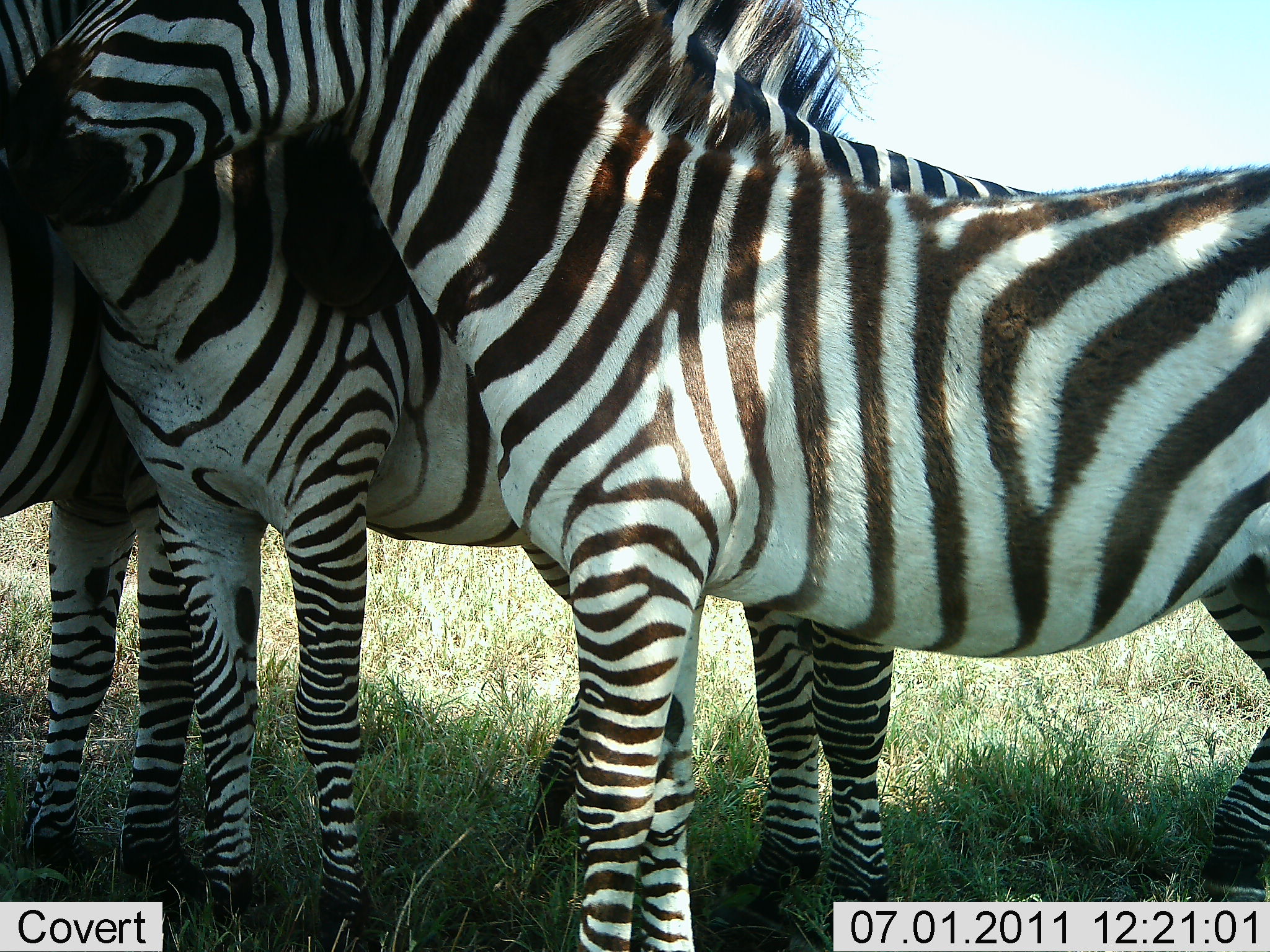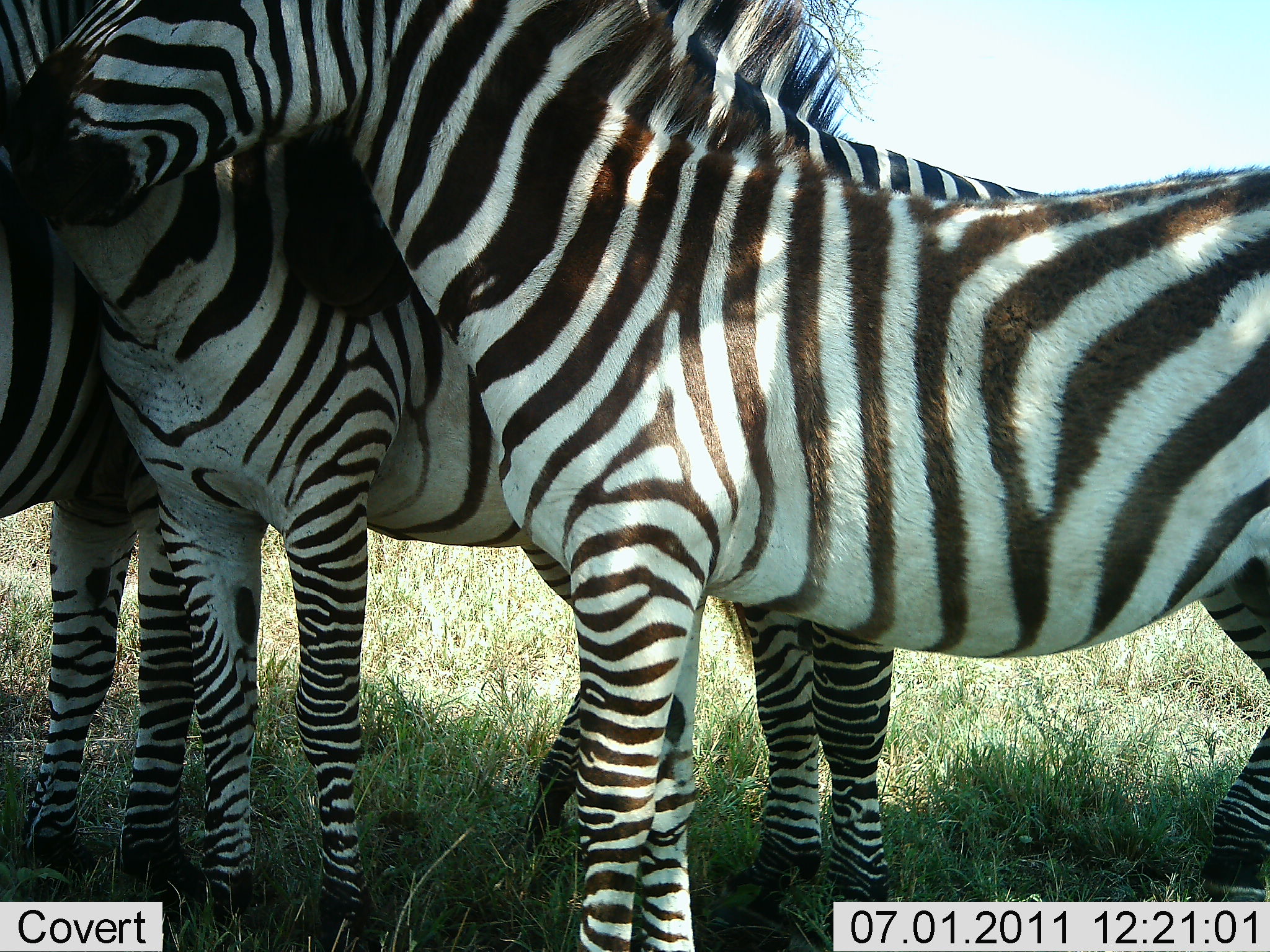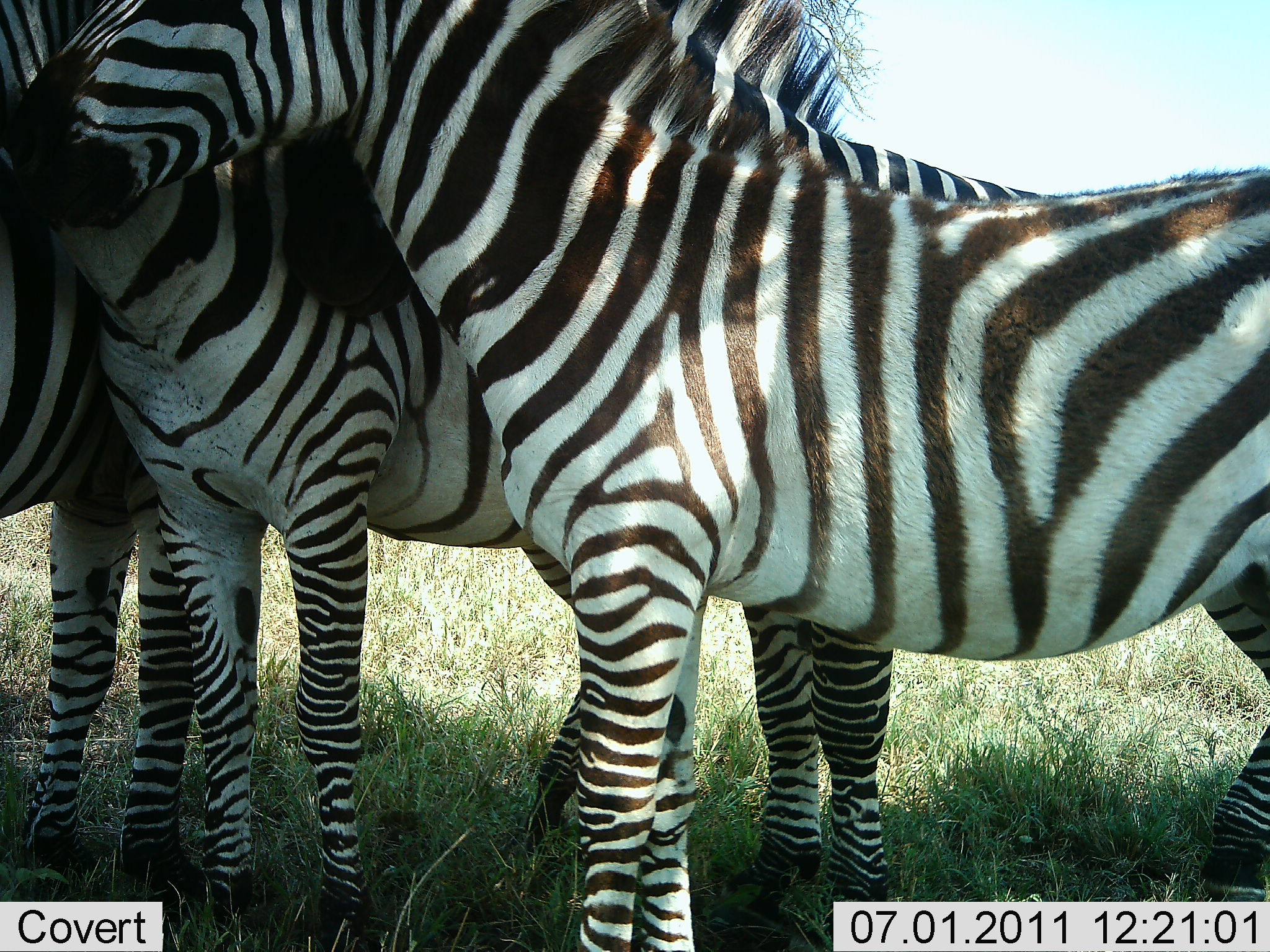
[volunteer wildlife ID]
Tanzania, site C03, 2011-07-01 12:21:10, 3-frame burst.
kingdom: Animalia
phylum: Chordata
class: Mammalia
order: Perissodactyla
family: Equidae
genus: Equus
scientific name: Equus quagga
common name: plains zebra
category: zebra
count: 3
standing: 82%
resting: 0%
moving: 0%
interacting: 45%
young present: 18%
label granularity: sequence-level